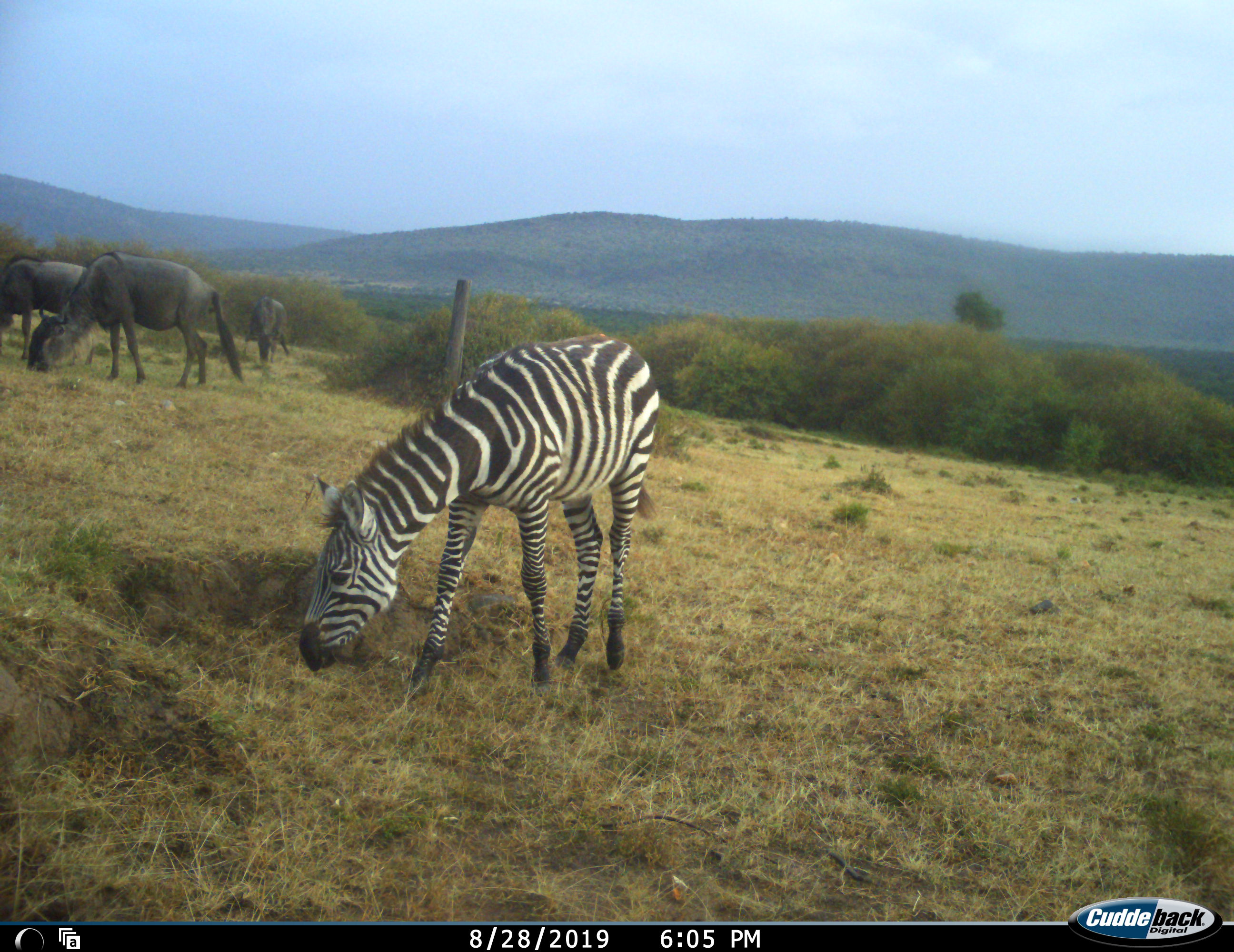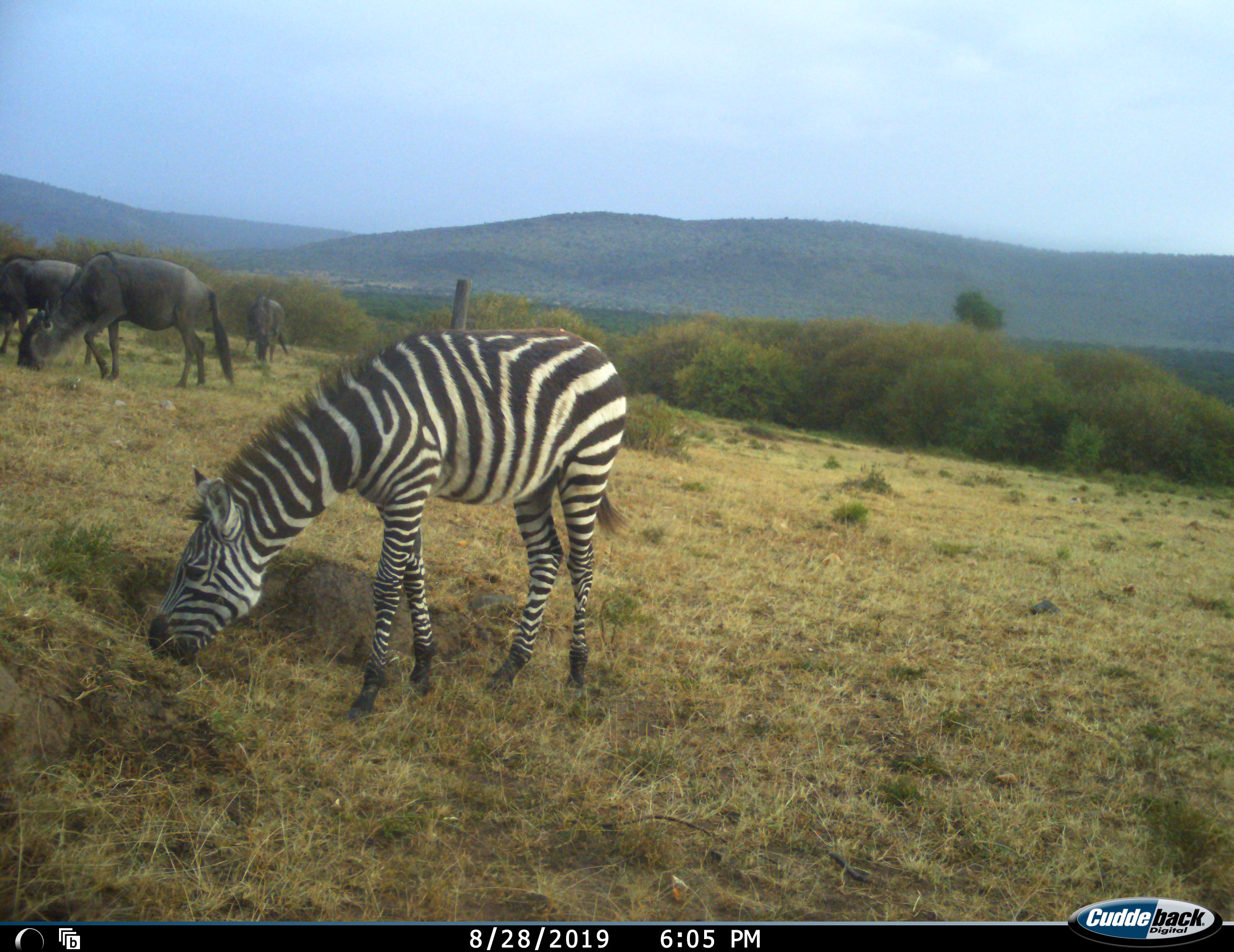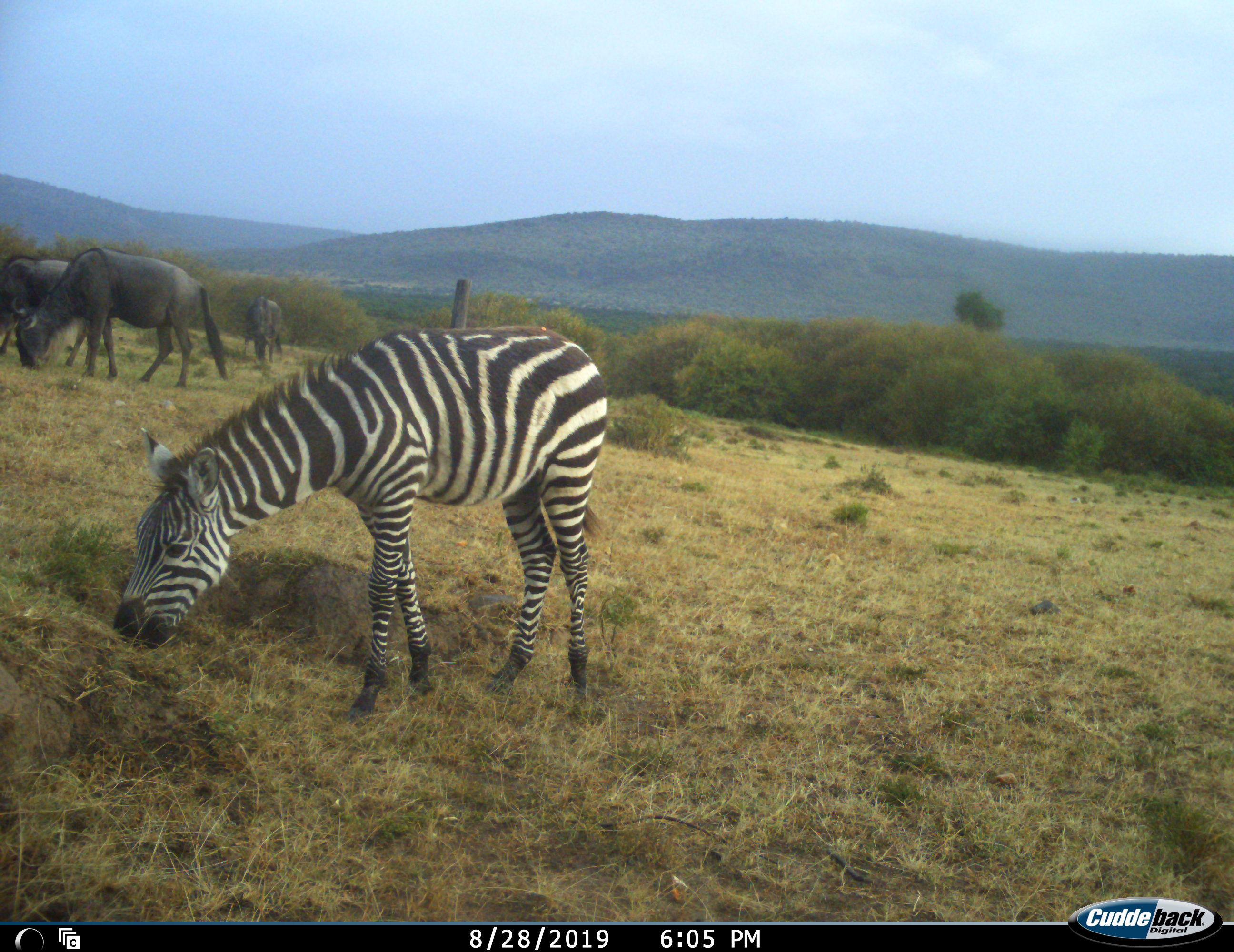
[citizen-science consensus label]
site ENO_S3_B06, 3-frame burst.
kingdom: Animalia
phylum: Chordata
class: Mammalia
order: Artiodactyla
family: Bovidae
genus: Connochaetes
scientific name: Connochaetes taurinus taurinus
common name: blue wildebeest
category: wildebeestblue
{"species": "wildebeestblue (blue wildebeest) (Connochaetes taurinus taurinus)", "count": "3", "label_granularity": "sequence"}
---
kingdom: Animalia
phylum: Chordata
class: Mammalia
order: Perissodactyla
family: Equidae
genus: Equus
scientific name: Equus quagga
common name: plains zebra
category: zebraplains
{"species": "zebraplains (plains zebra) (Equus quagga)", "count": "1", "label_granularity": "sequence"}